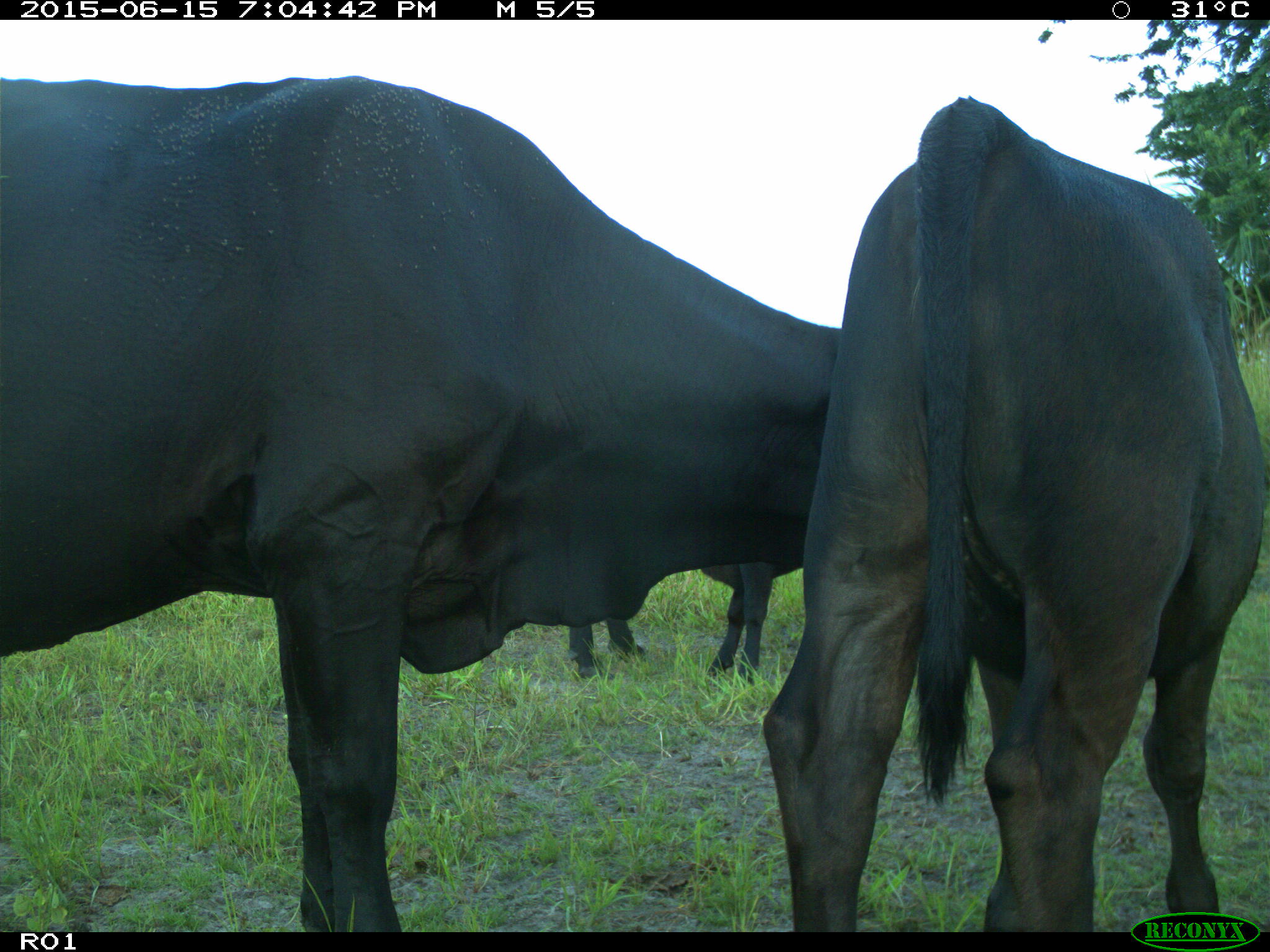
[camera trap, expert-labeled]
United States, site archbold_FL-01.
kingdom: Animalia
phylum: Chordata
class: Mammalia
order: Artiodactyla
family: Bovidae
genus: Bos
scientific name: Bos taurus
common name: domestic cow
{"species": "Bos taurus (domestic cow)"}